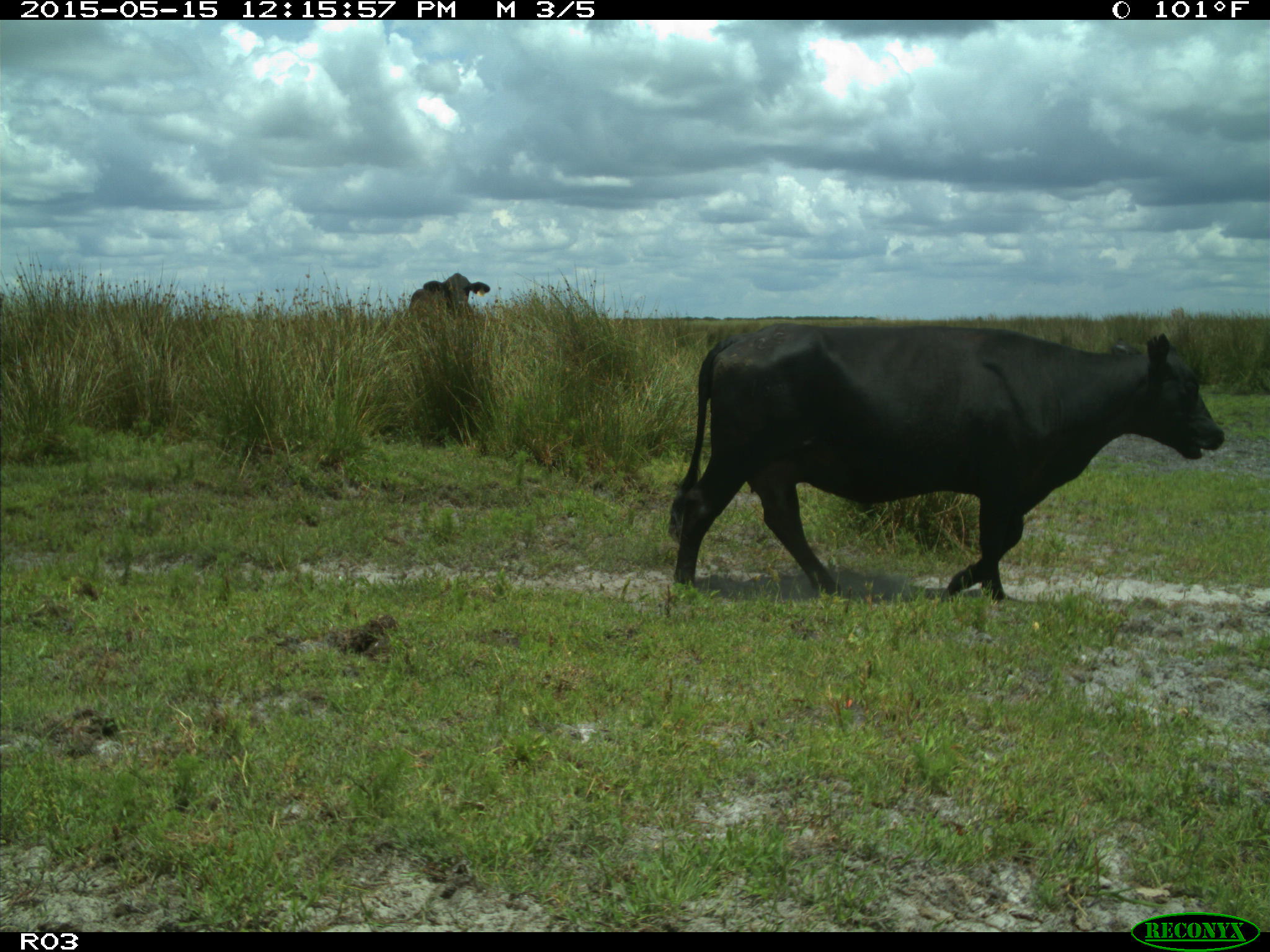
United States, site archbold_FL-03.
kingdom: Animalia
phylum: Chordata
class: Mammalia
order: Artiodactyla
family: Bovidae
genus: Bos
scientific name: Bos taurus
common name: domestic cow